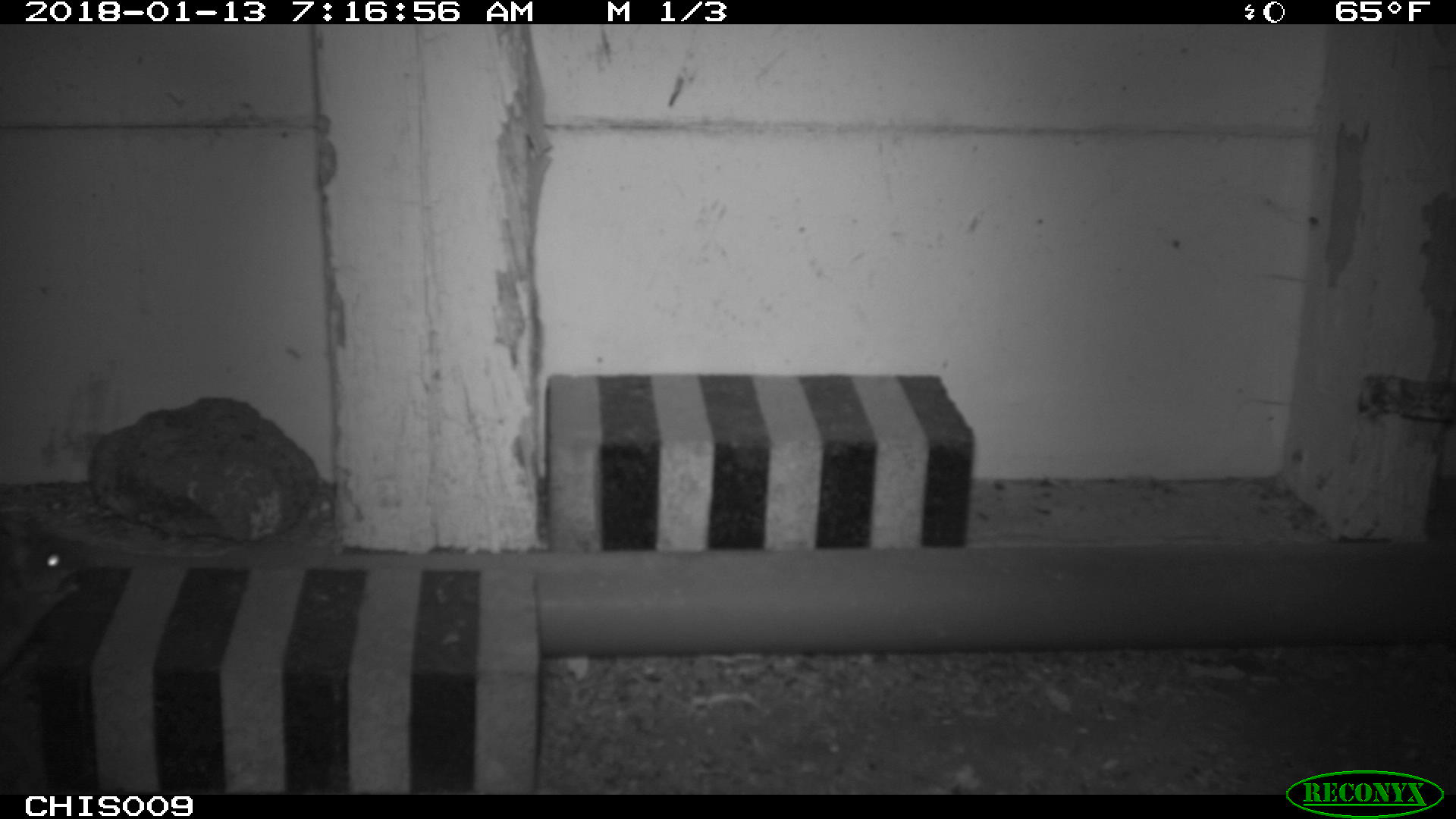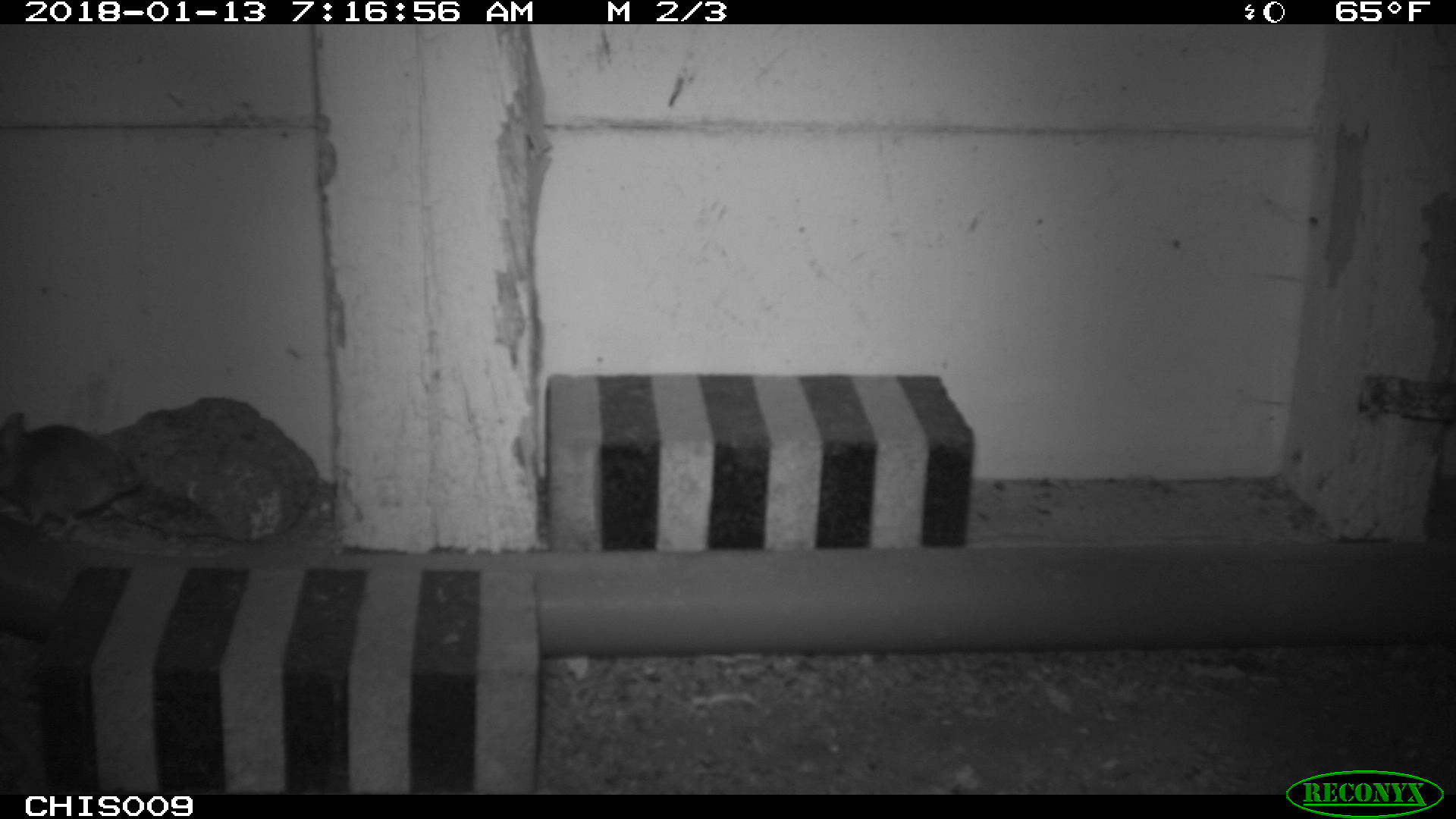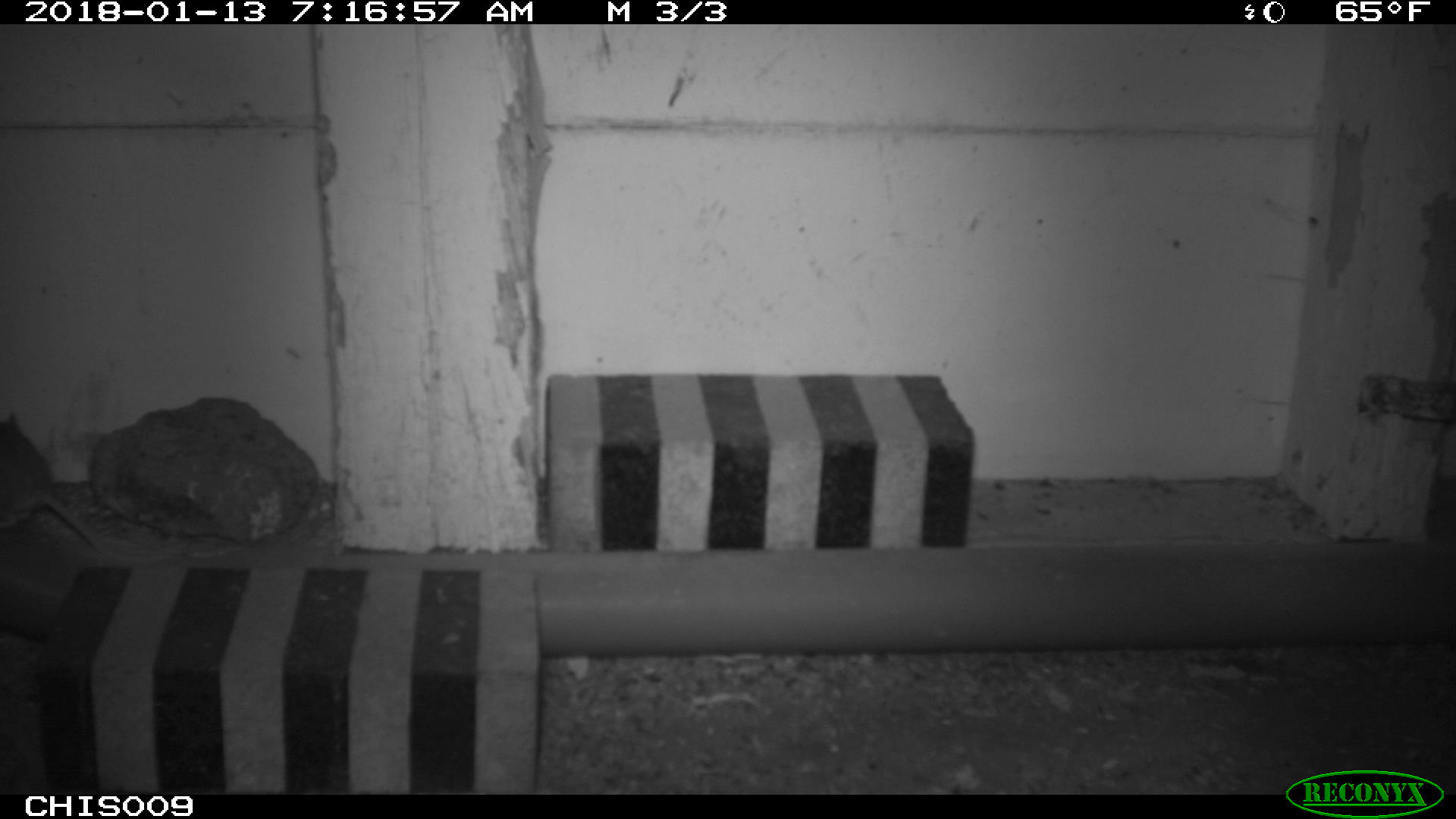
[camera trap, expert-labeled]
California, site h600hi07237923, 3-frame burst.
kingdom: Animalia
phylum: Chordata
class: Mammalia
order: Rodentia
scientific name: Rodentia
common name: rodent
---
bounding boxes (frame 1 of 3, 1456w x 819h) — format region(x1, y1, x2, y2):
rodent: region(0, 536, 88, 667)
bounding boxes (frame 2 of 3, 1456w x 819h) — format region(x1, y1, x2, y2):
rodent: region(0, 411, 146, 538)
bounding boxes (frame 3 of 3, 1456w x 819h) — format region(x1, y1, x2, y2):
rodent: region(0, 413, 106, 557)